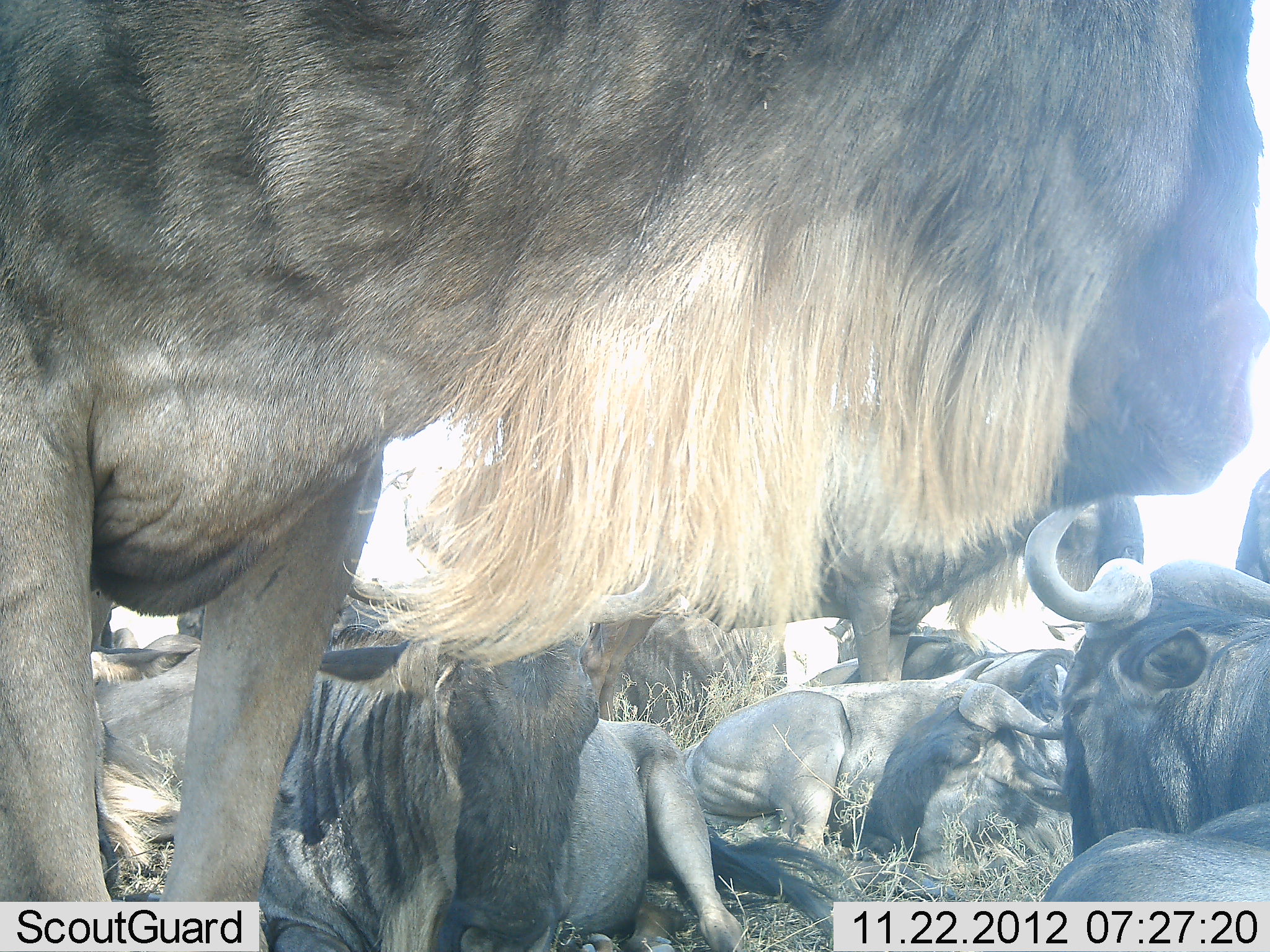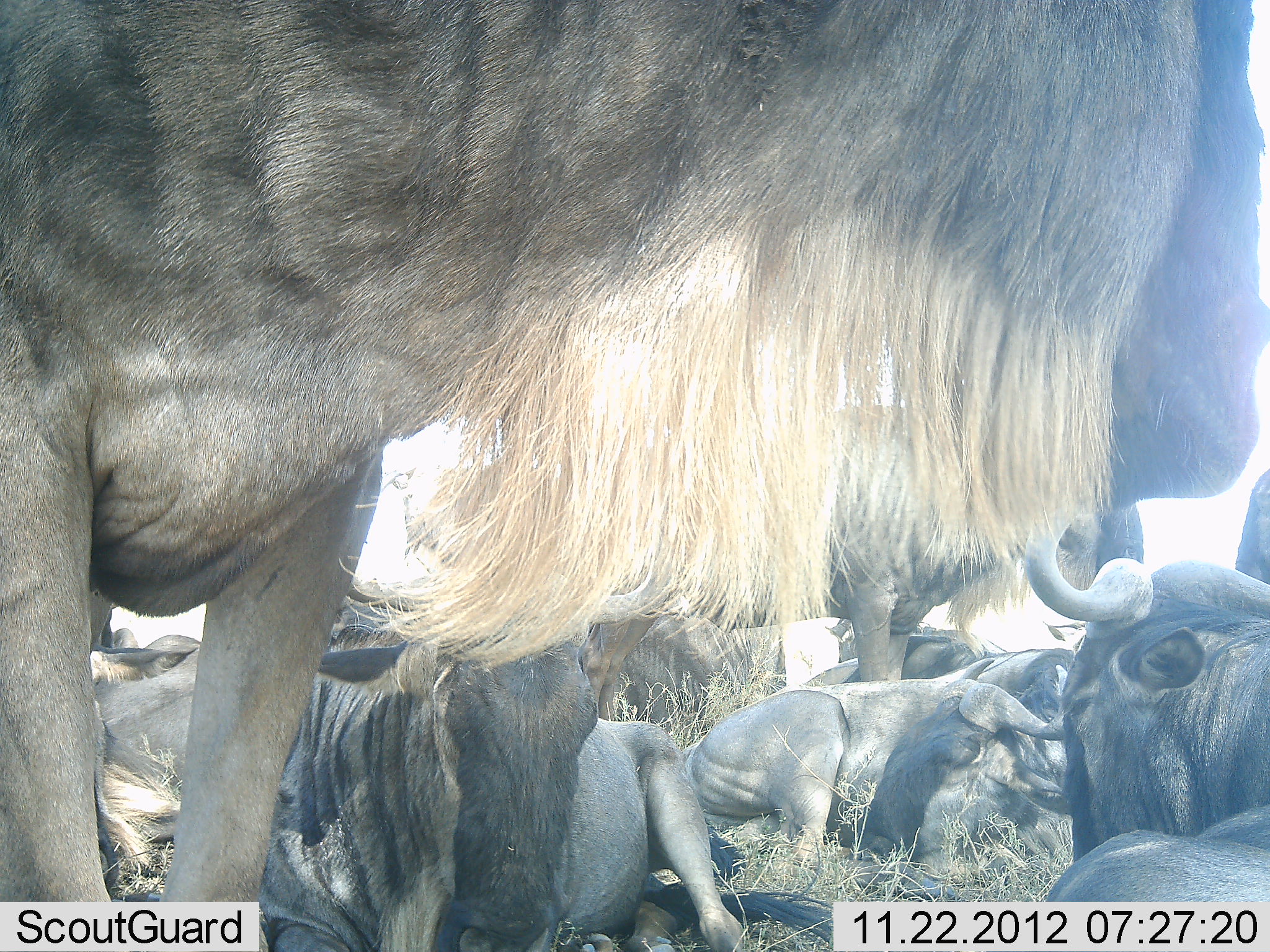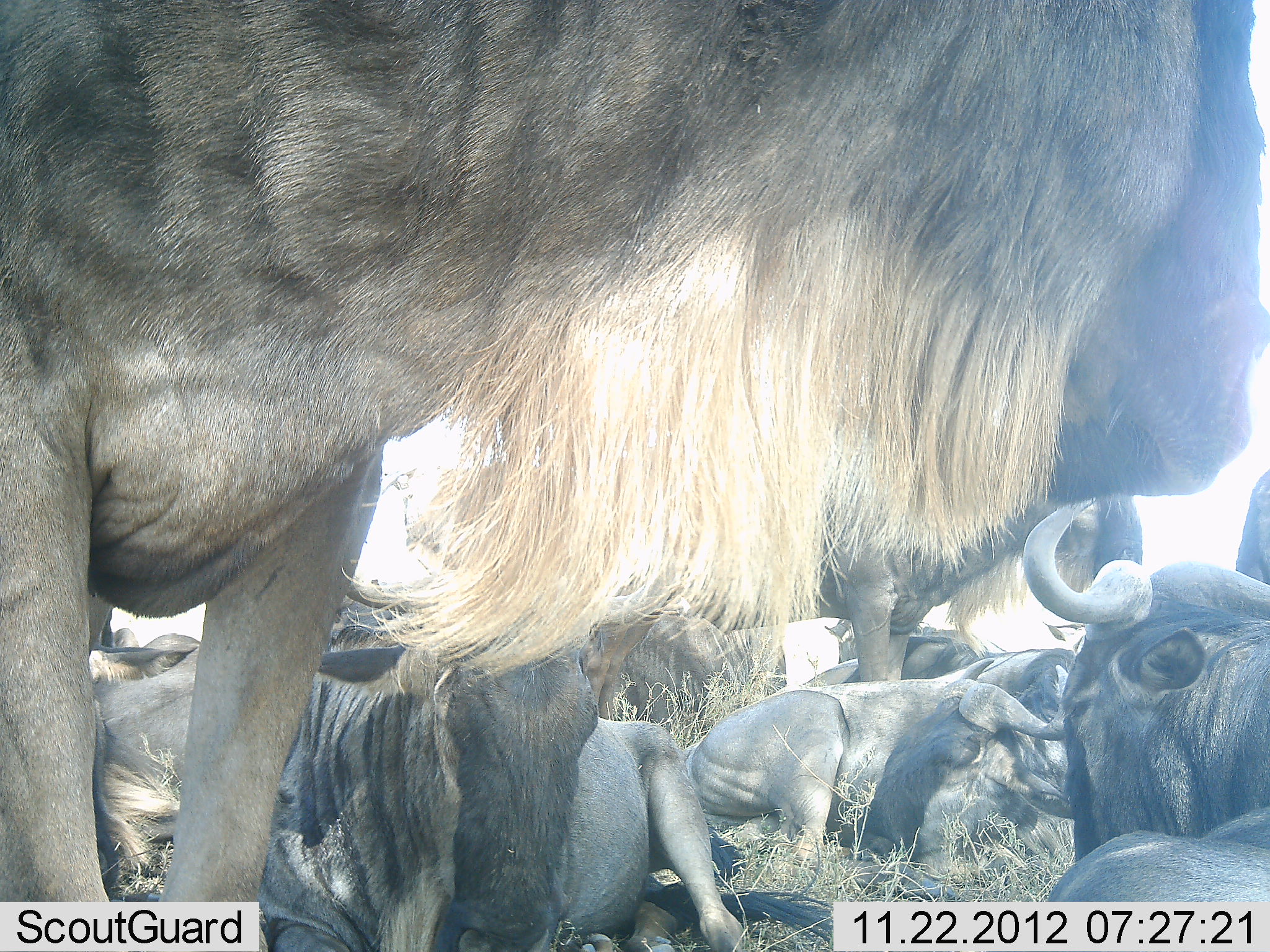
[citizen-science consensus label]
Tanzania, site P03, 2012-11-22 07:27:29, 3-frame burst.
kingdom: Animalia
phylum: Chordata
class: Mammalia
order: Artiodactyla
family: Bovidae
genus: Connochaetes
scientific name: Connochaetes taurinus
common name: blue wildebeest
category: wildebeest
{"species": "wildebeest (blue wildebeest) (Connochaetes taurinus)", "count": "9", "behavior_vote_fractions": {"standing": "70%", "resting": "100%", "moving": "0%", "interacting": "20%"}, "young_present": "0%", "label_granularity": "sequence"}